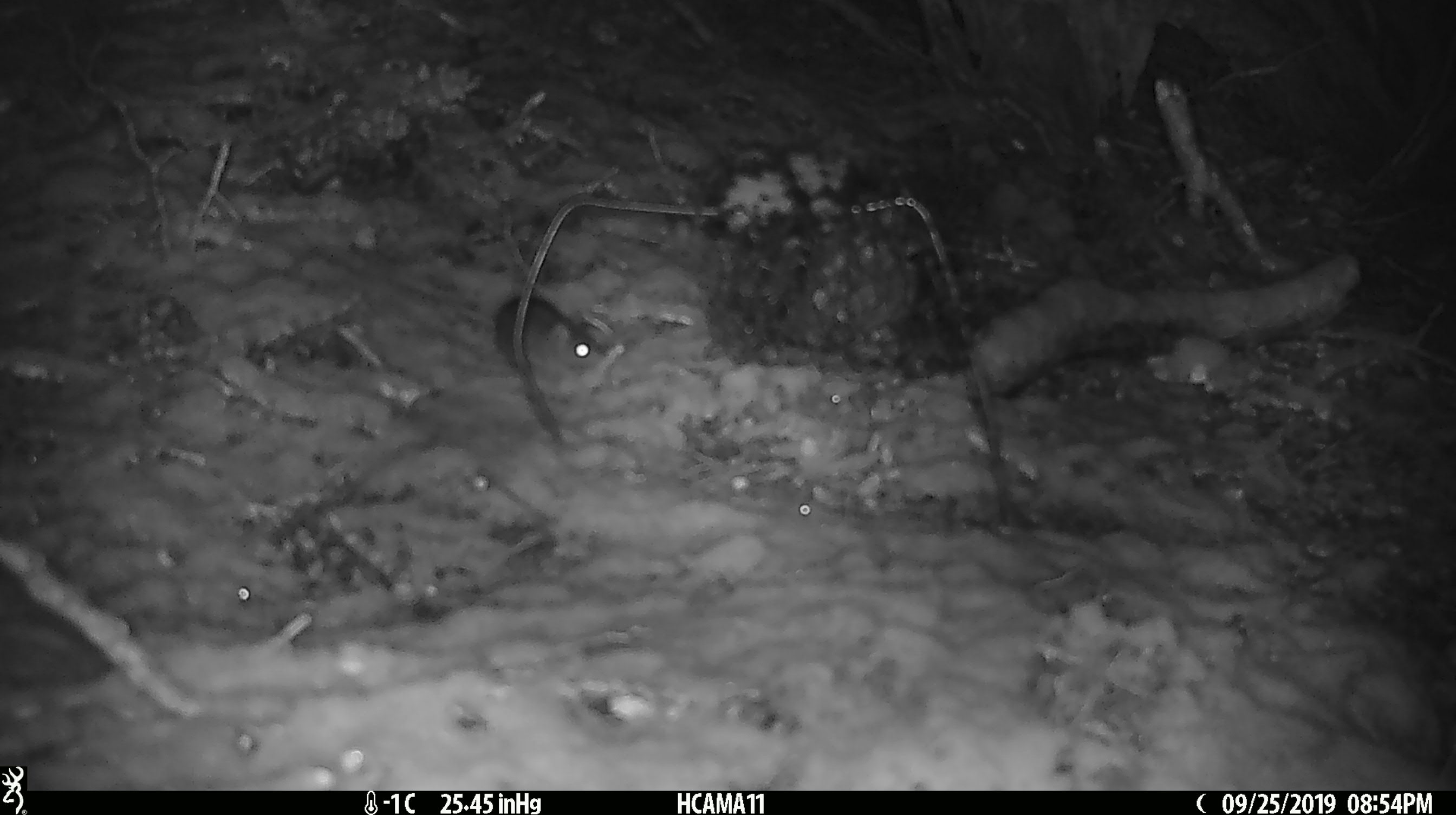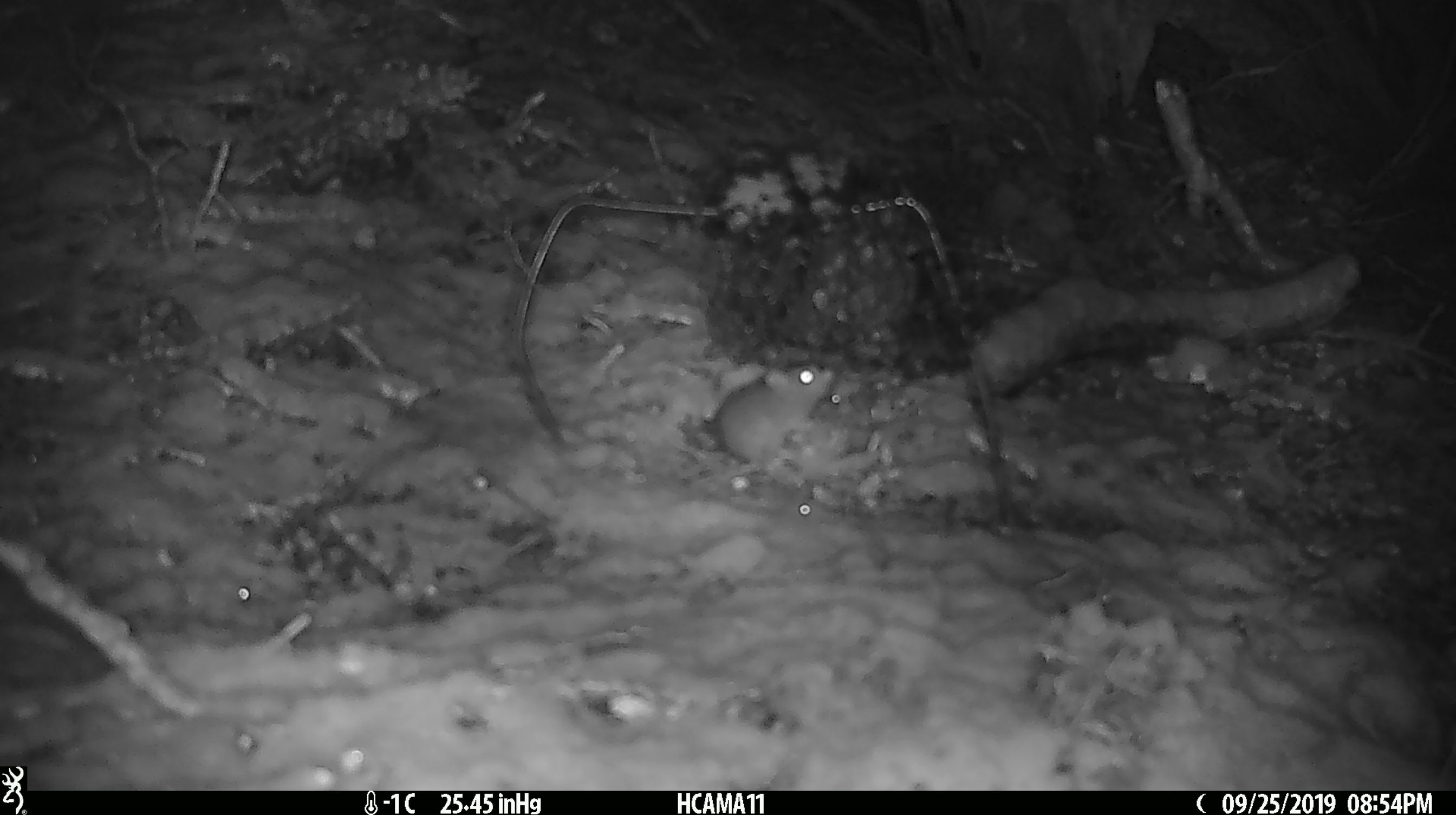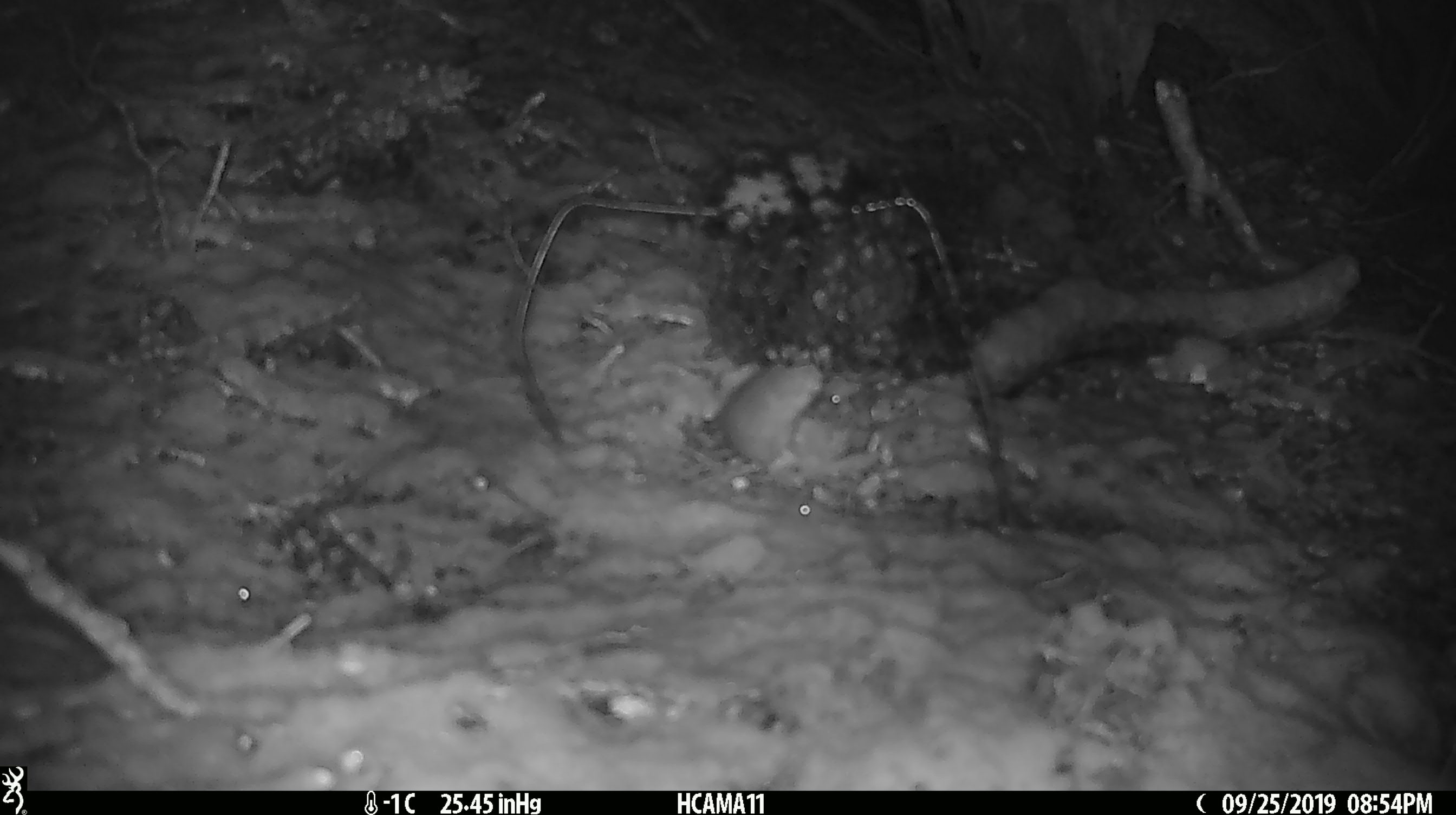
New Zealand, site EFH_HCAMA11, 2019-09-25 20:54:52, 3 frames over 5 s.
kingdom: Animalia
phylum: Chordata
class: Mammalia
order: Rodentia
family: Muridae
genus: Mus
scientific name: Mus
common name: mouse